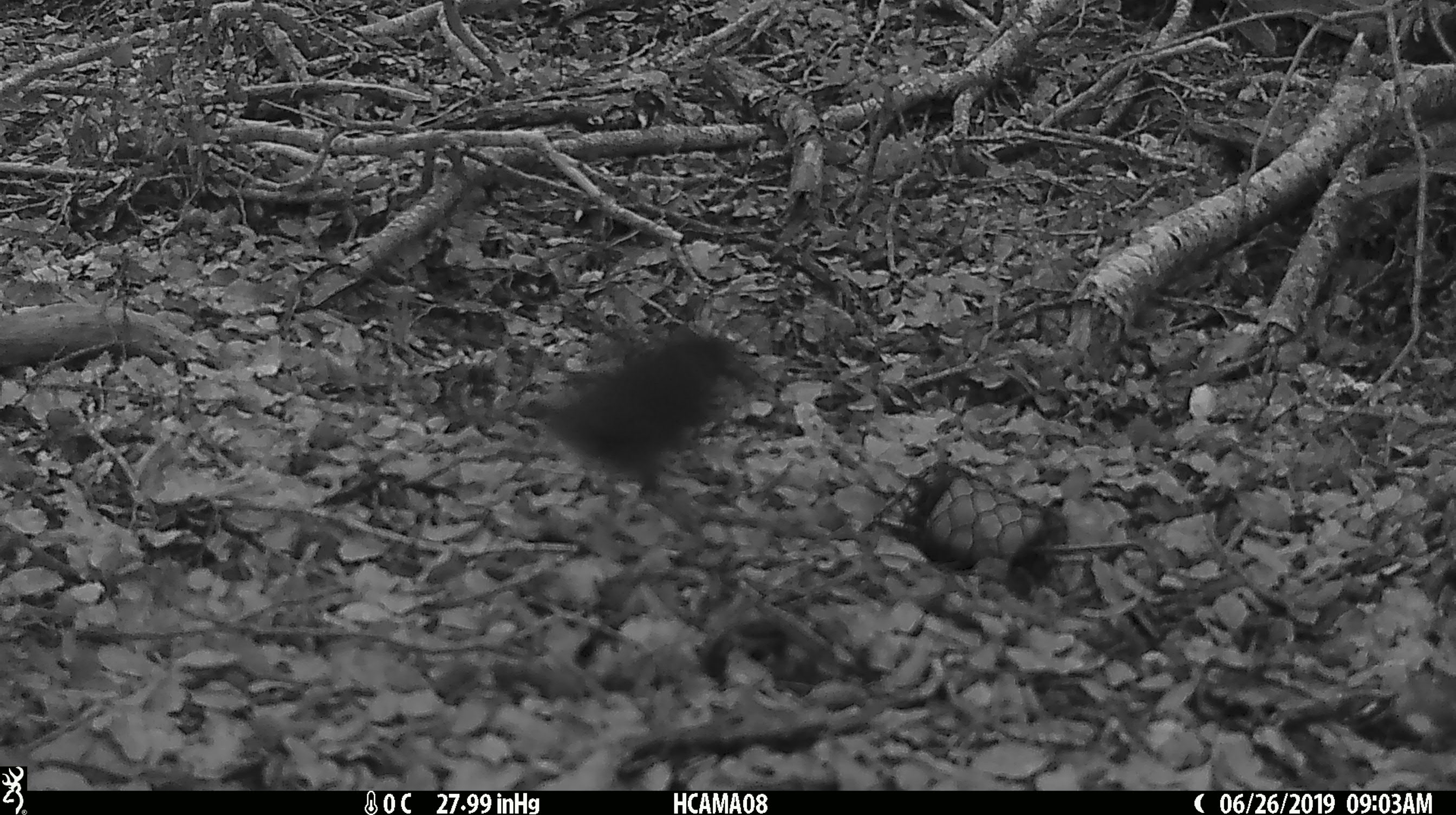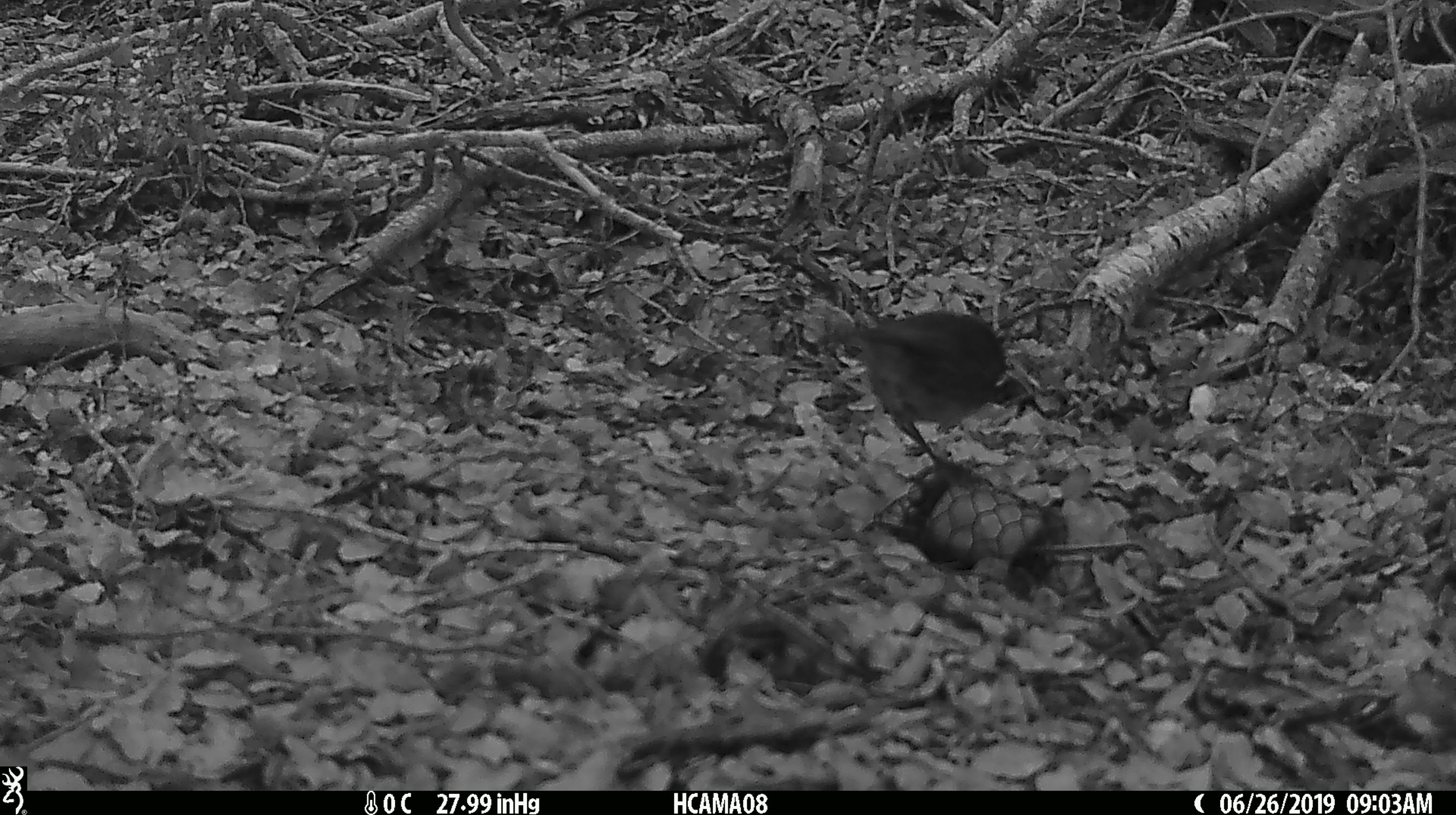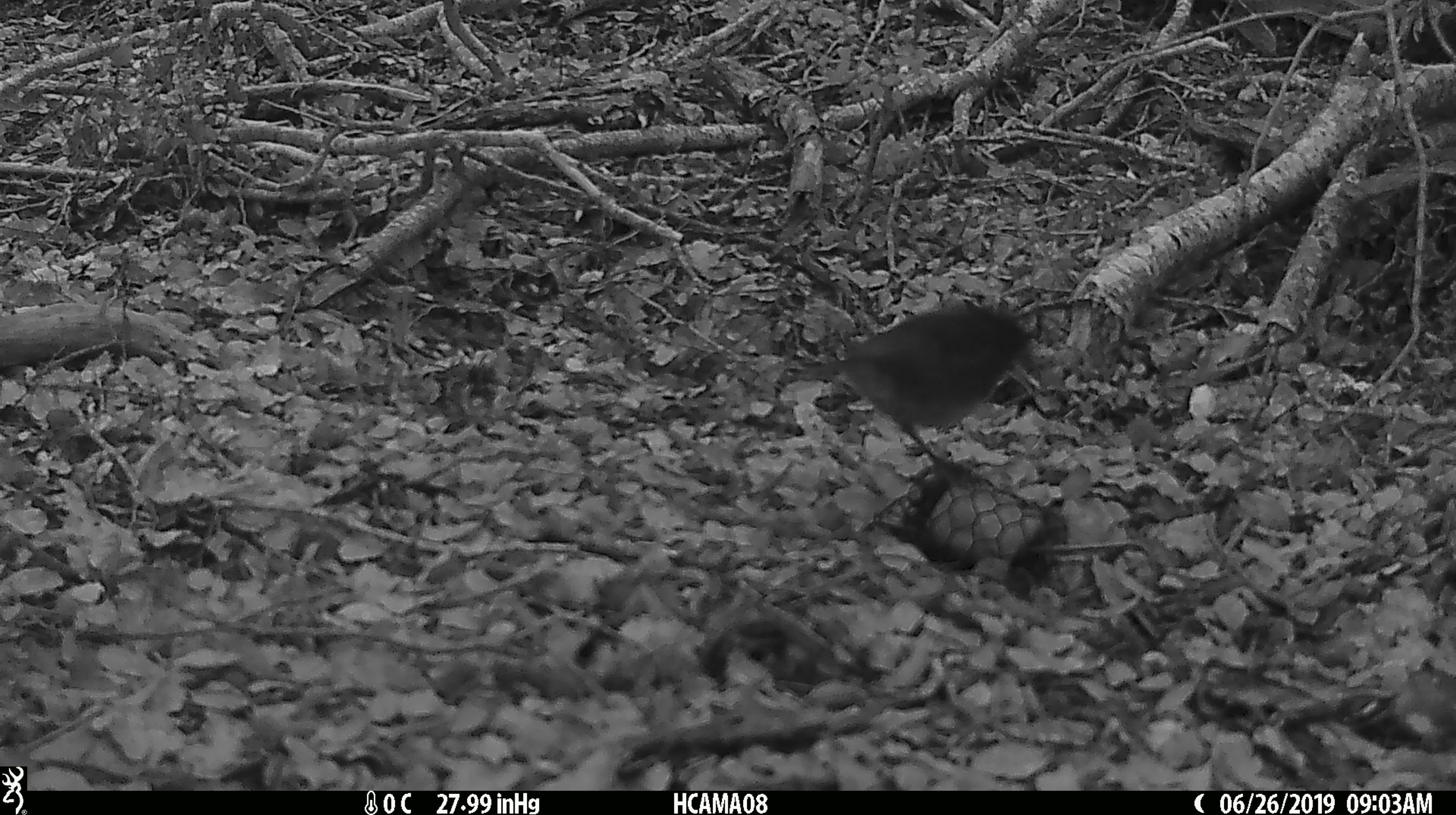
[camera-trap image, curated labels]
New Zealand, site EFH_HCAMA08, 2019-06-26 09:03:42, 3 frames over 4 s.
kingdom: Animalia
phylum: Chordata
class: Aves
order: Passeriformes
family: Petroicidae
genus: Petroica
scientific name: Petroica australis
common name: new zealand robin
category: robin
Robin (new zealand robin) (Petroica australis).